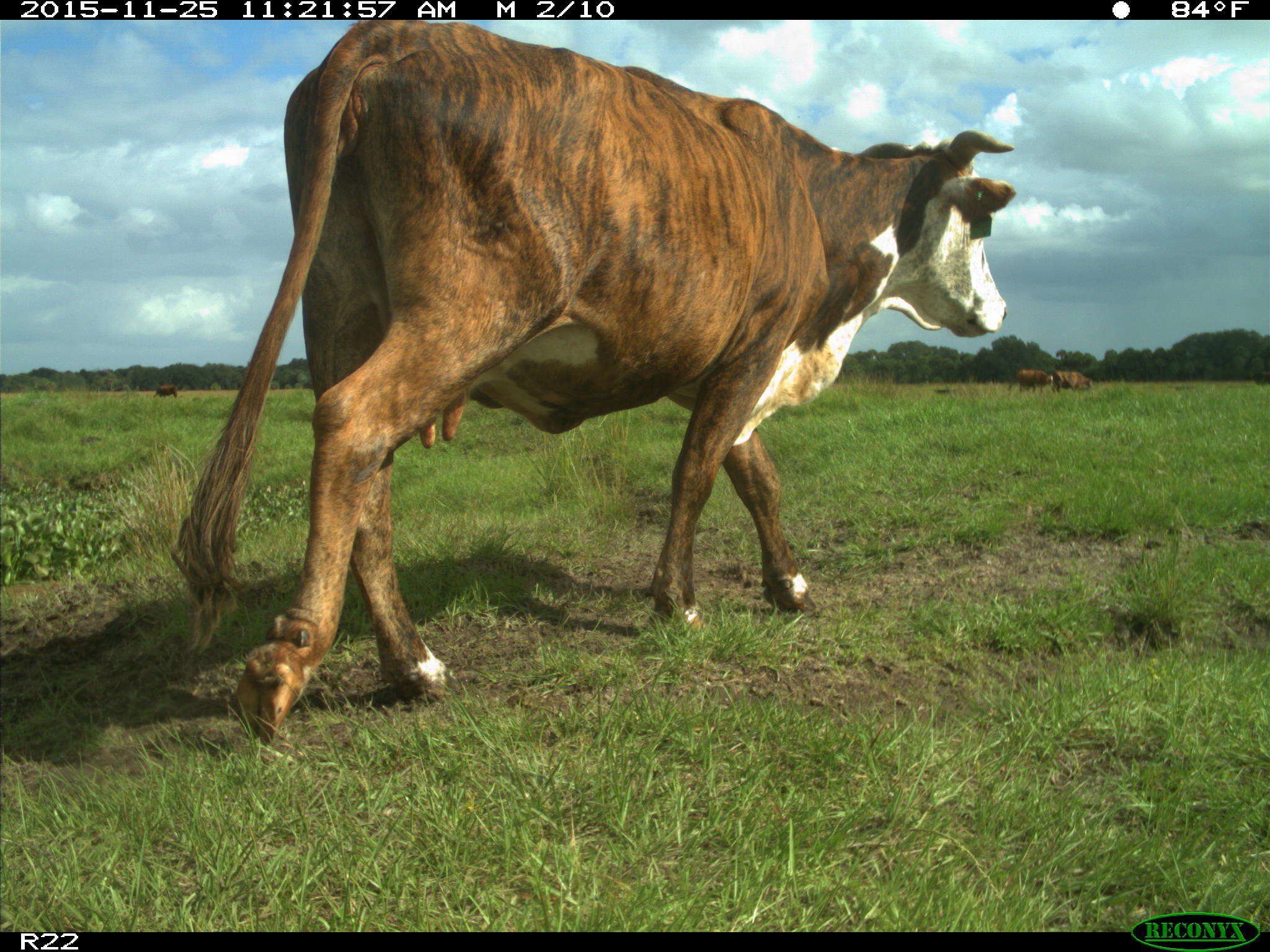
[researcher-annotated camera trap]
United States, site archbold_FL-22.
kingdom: Animalia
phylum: Chordata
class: Mammalia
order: Artiodactyla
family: Bovidae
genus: Bos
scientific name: Bos taurus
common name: domestic cow